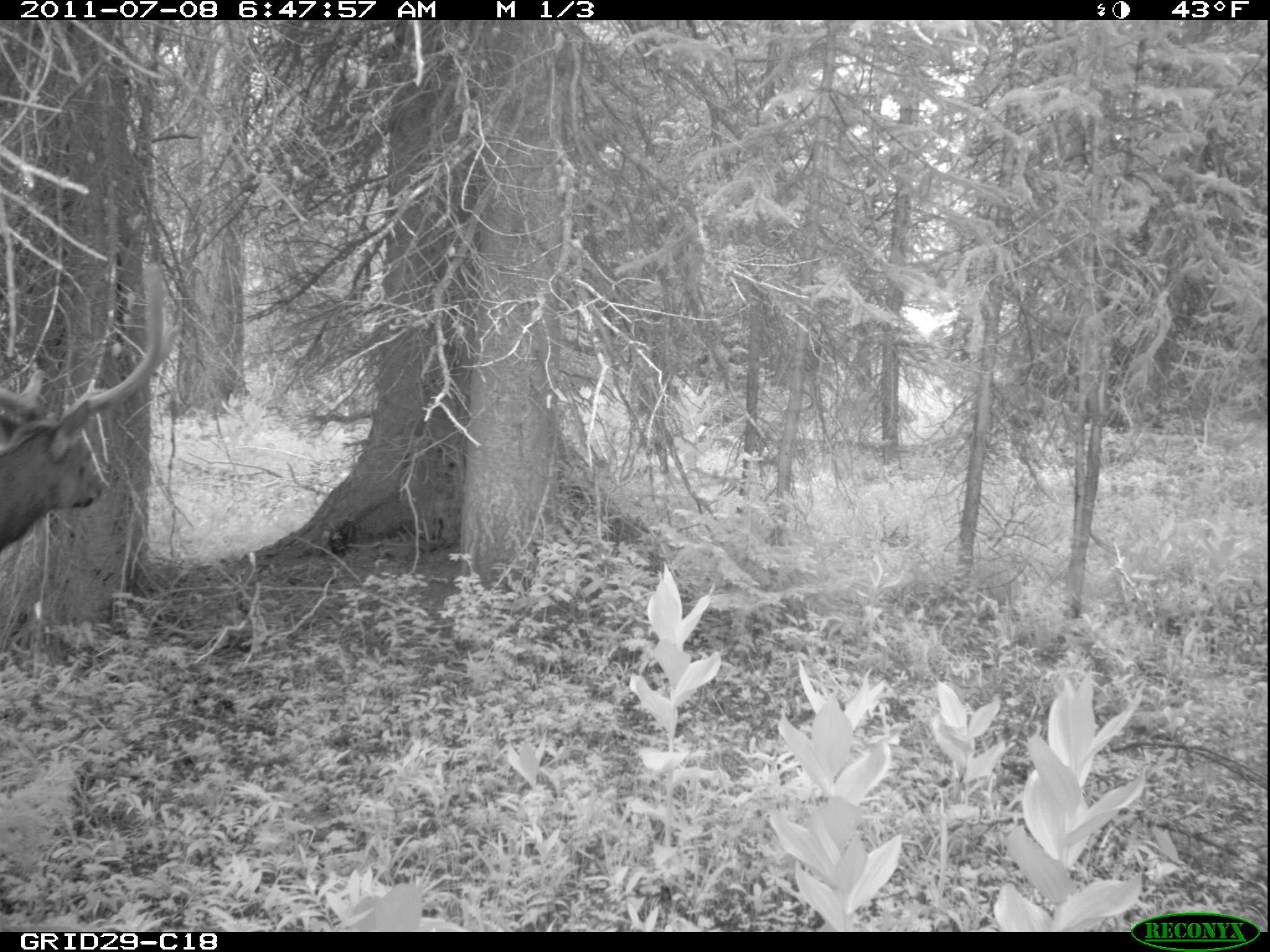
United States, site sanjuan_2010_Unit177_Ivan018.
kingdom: Animalia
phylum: Chordata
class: Mammalia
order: Artiodactyla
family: Cervidae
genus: Cervus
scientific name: Cervus elaphus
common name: red deer